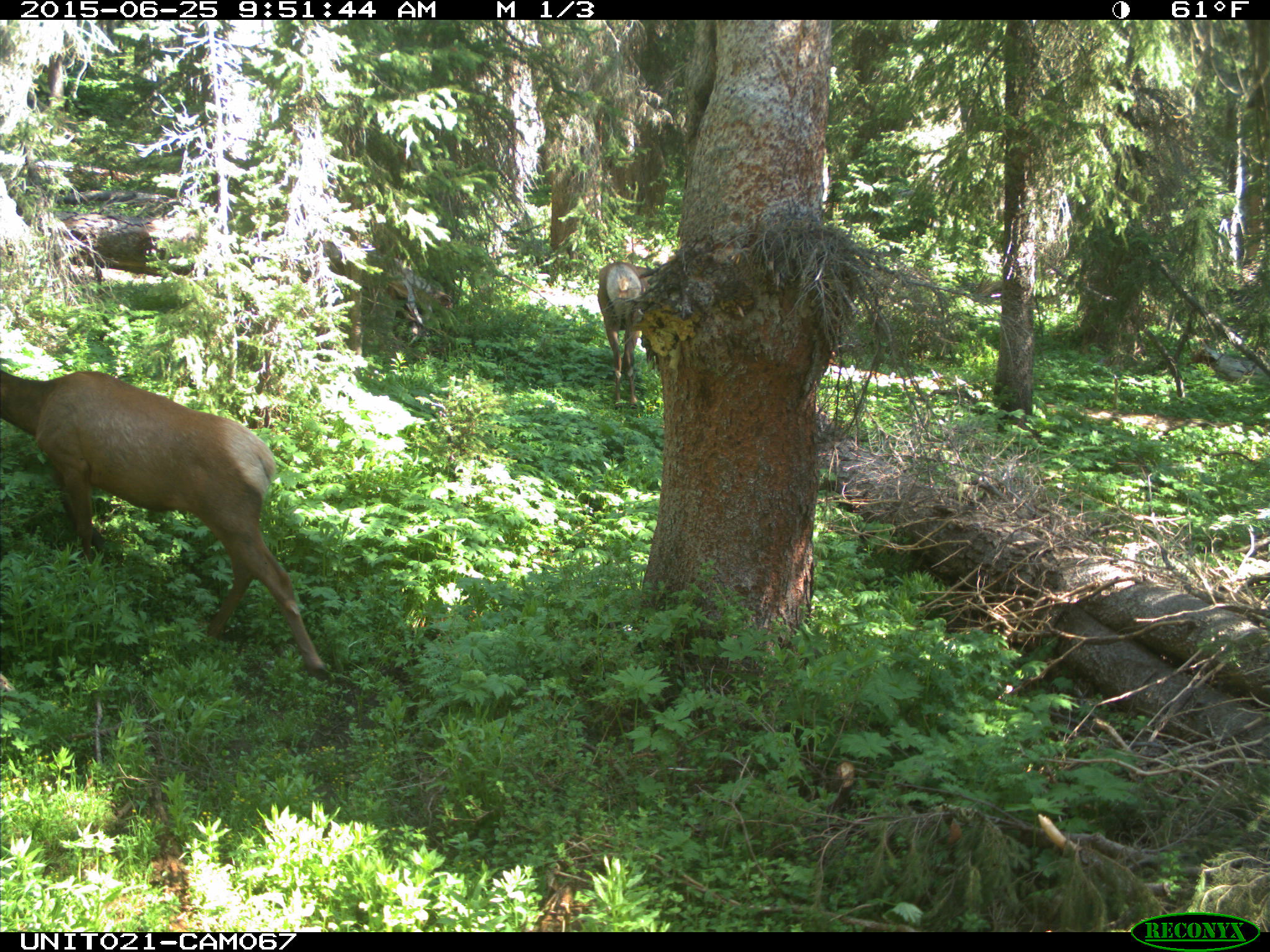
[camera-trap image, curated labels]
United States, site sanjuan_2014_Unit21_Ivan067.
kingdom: Animalia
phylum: Chordata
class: Mammalia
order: Artiodactyla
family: Cervidae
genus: Cervus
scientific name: Cervus elaphus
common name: red deer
Cervus elaphus (red deer).